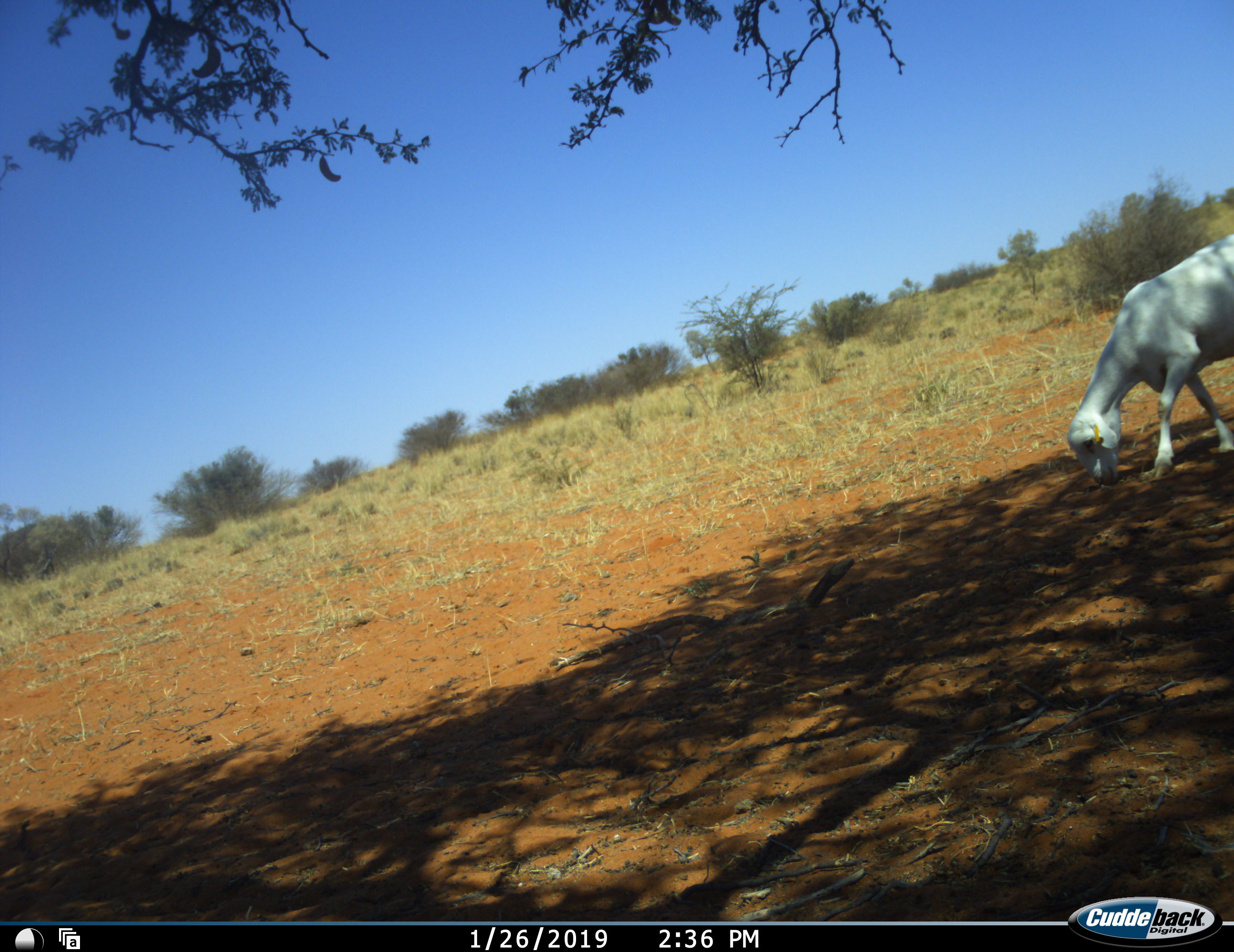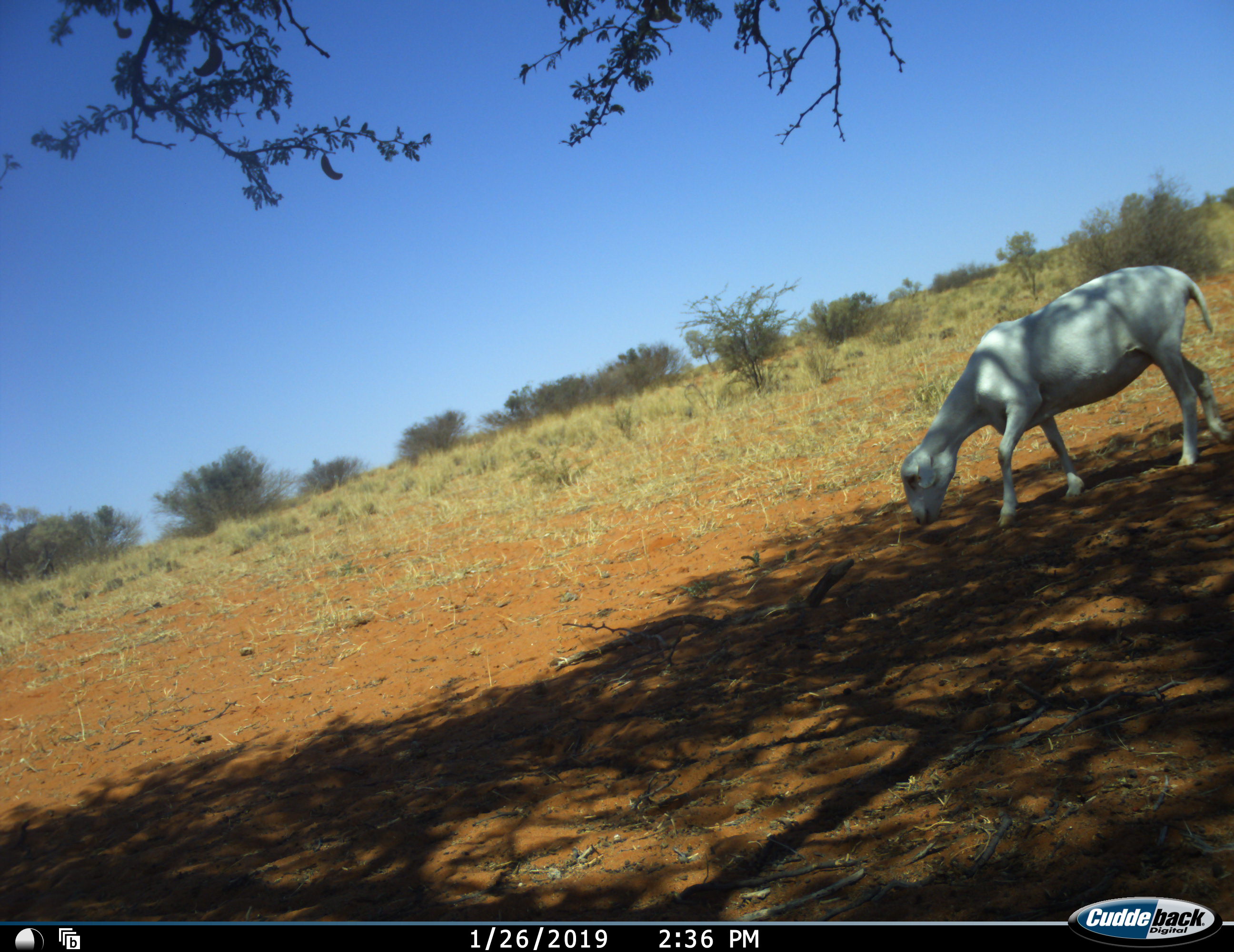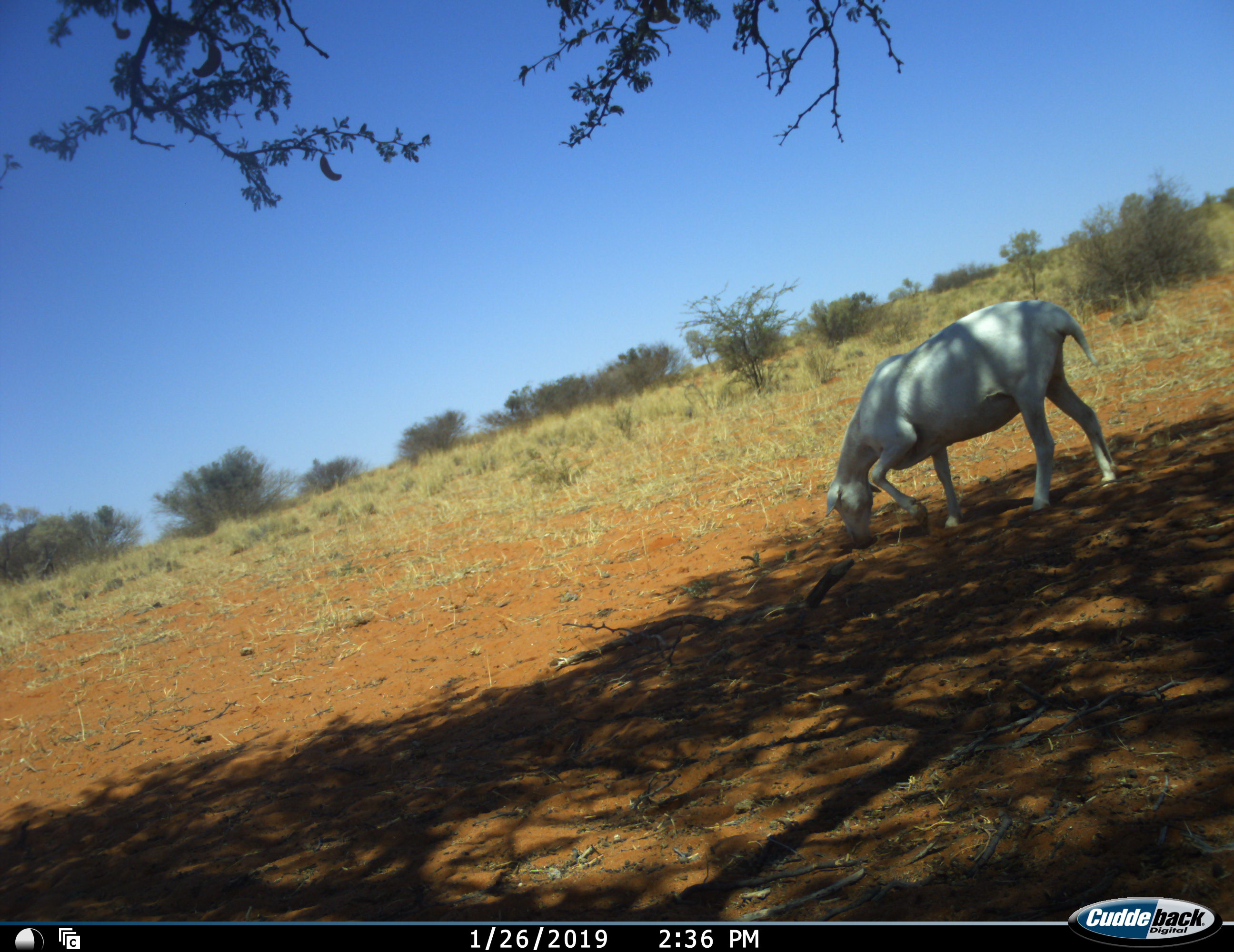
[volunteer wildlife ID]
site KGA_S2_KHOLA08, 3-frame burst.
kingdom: Animalia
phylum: Chordata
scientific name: Vertebrata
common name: domestic animal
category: domesticanimal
Domesticanimal (domestic animal) (Vertebrata), count 1. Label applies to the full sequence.